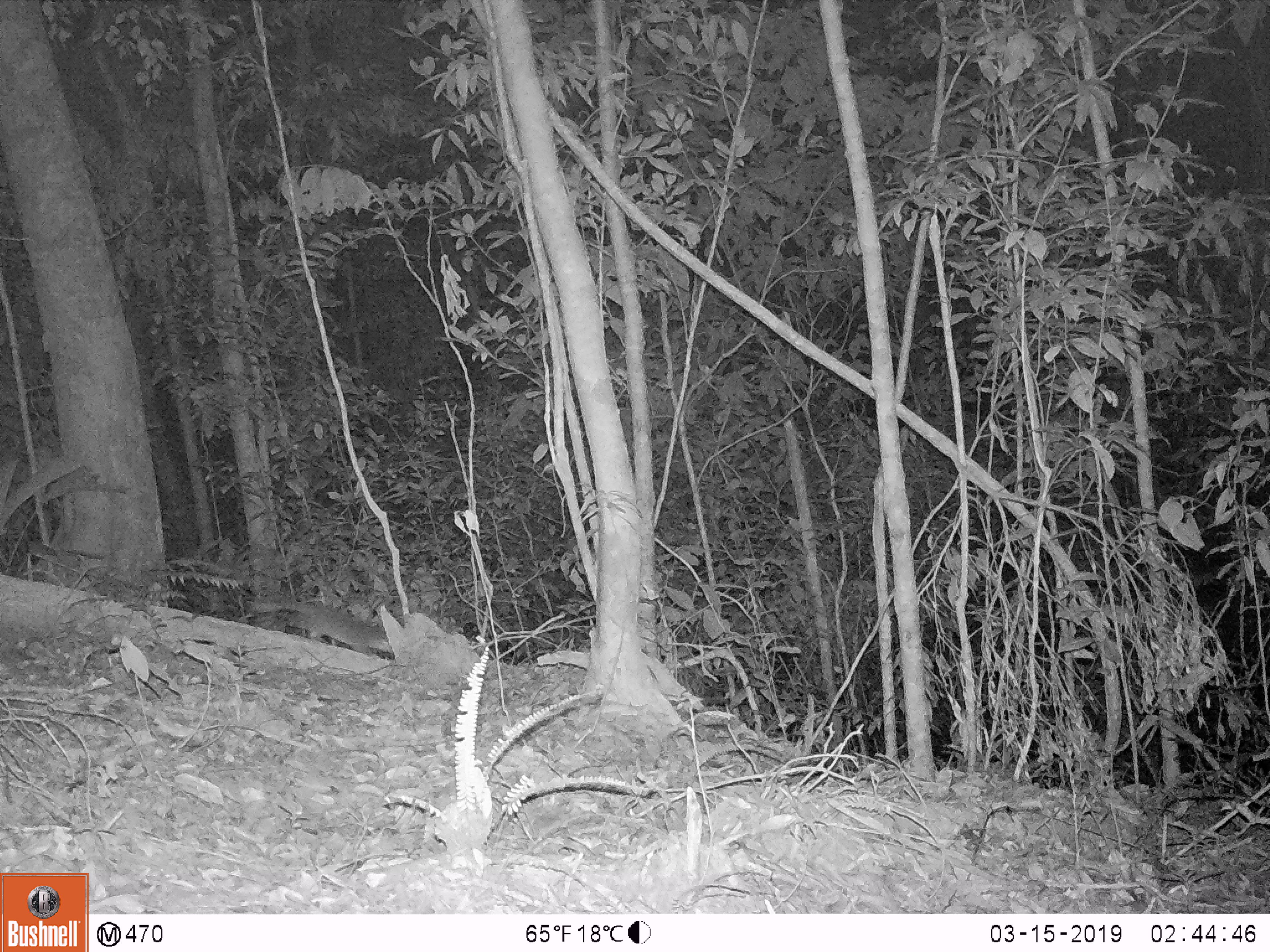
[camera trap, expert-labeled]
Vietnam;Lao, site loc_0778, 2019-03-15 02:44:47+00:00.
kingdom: Animalia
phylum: Chordata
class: Mammalia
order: Carnivora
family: Mustelidae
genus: Melogale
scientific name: Melogale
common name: ferret badger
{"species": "ferret badger (Melogale)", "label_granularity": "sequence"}